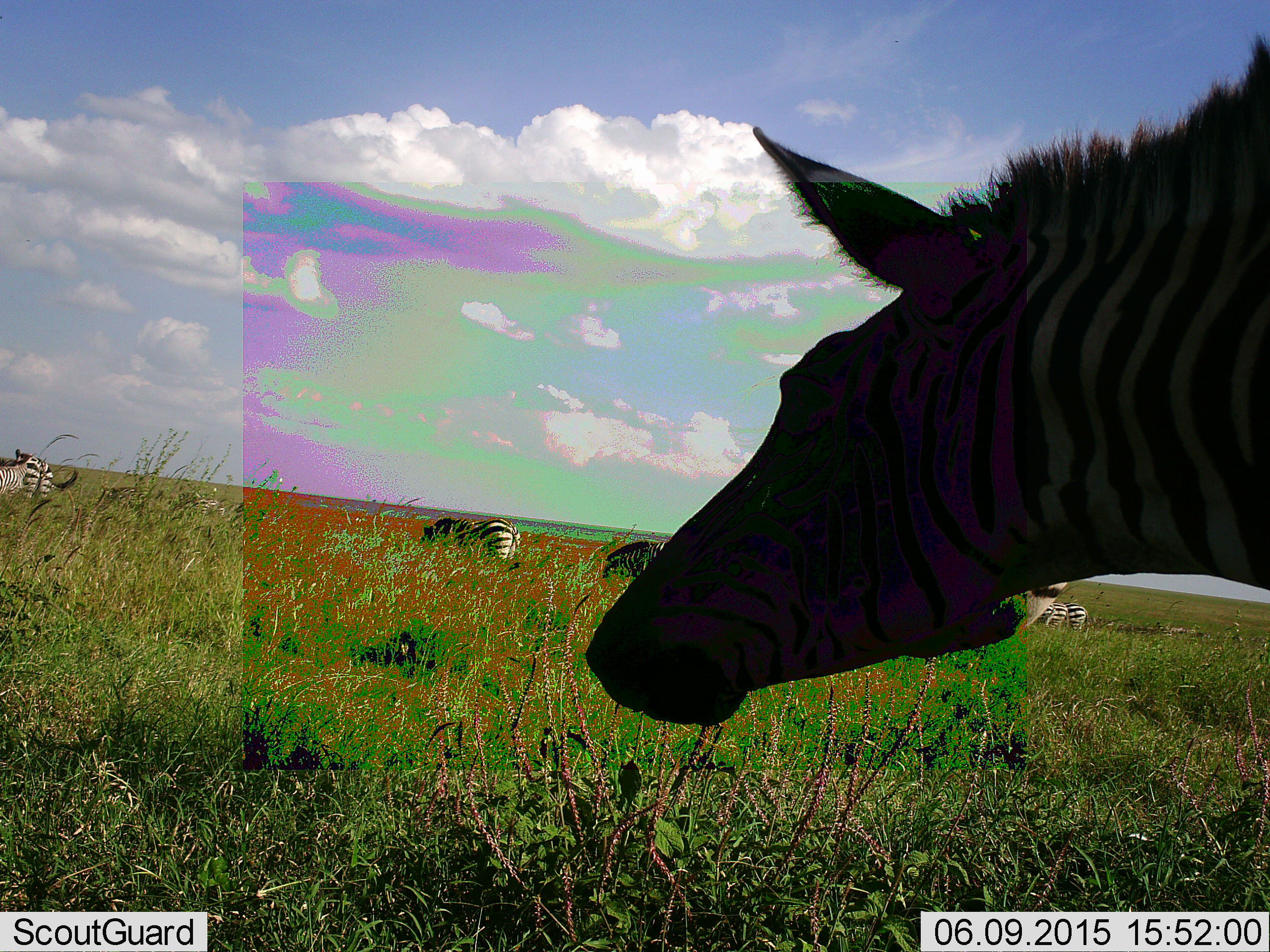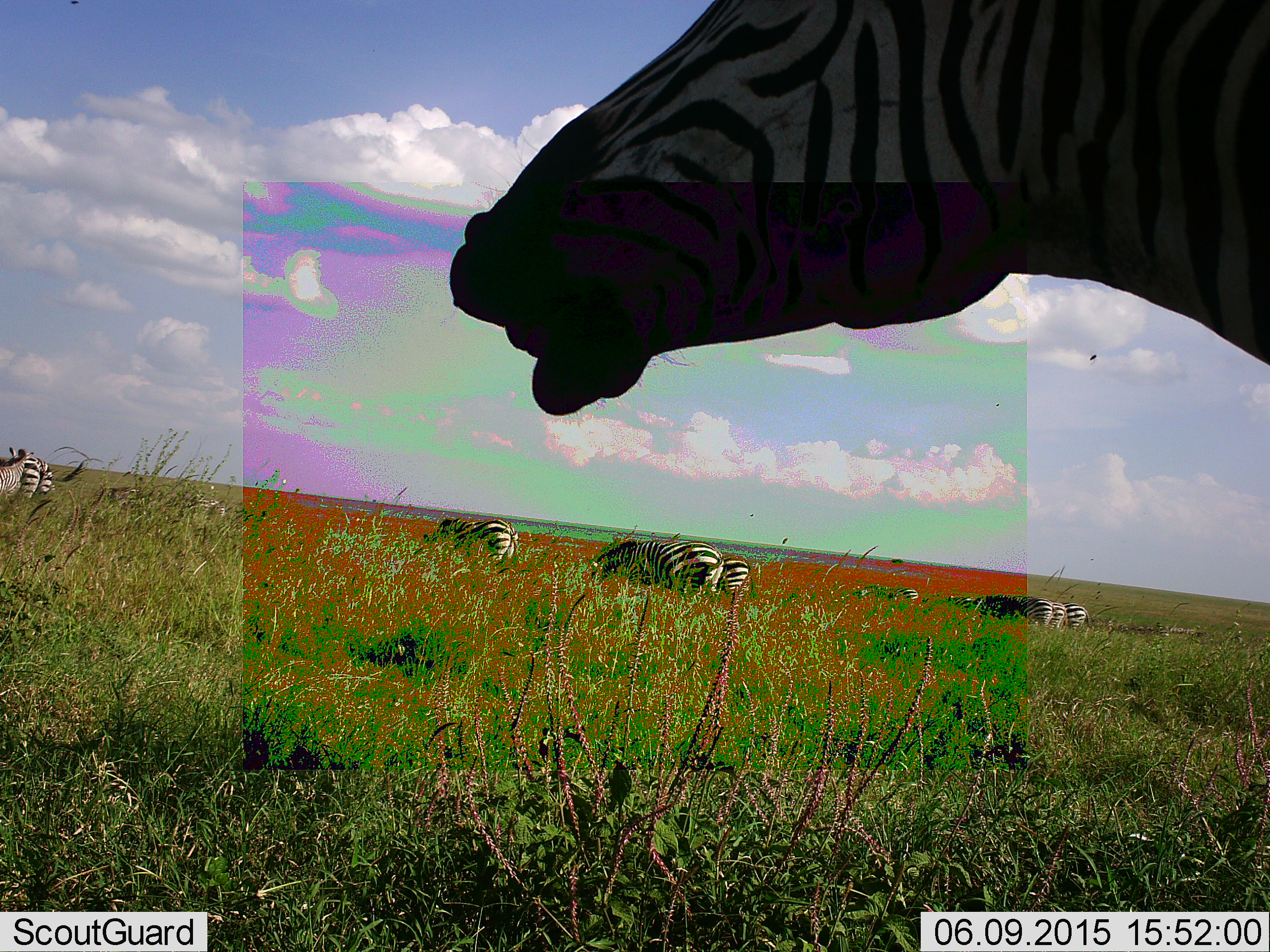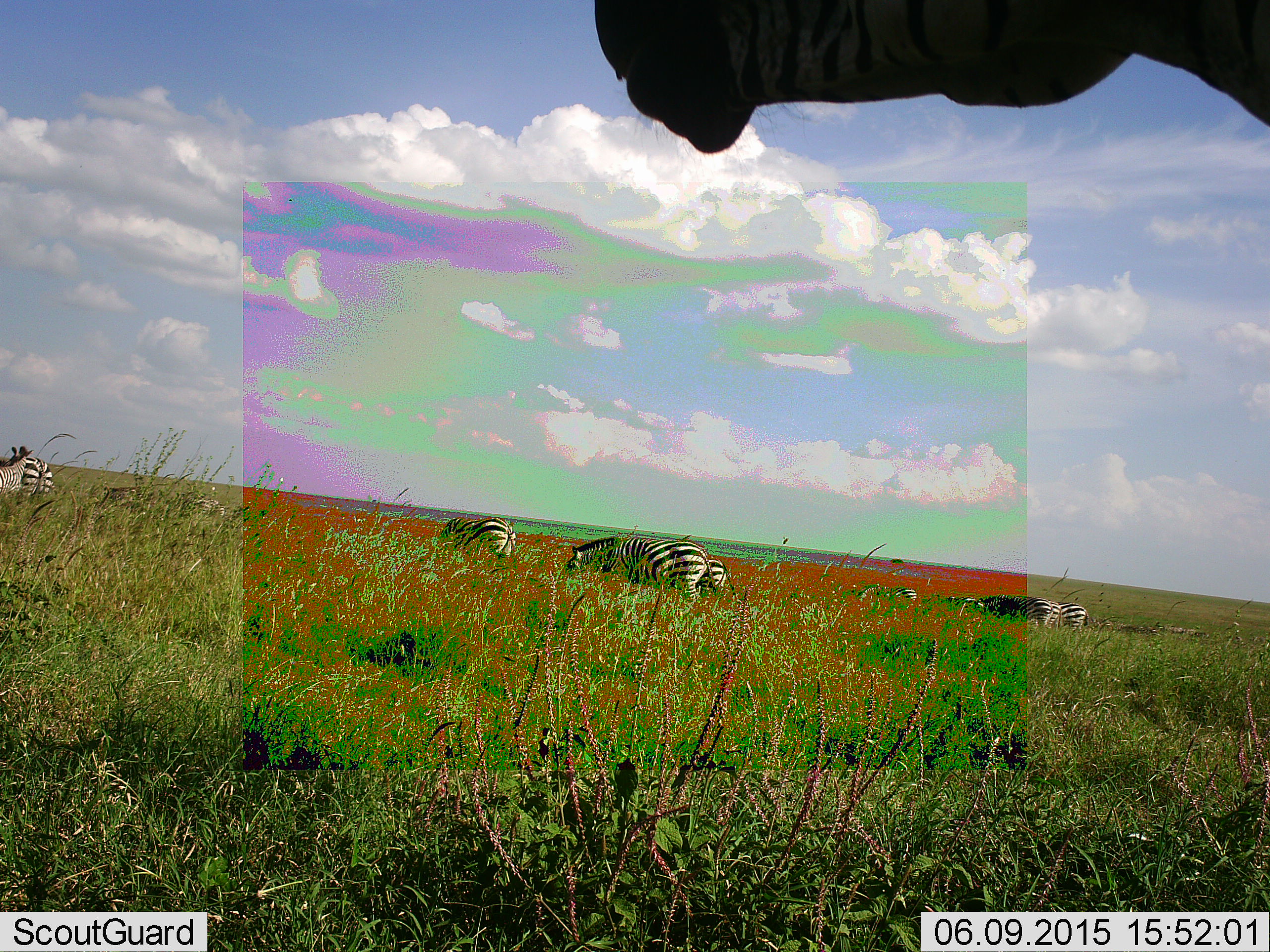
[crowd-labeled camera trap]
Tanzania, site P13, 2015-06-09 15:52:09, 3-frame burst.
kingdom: Animalia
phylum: Chordata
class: Mammalia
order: Perissodactyla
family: Equidae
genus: Equus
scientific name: Equus quagga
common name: plains zebra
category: zebra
Zebra (plains zebra) (Equus quagga), count 8. Behavior (volunteer vote fractions): standing 60%, resting 0%, moving 10%, interacting 0%. Young present (vote fraction): 0%. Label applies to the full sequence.